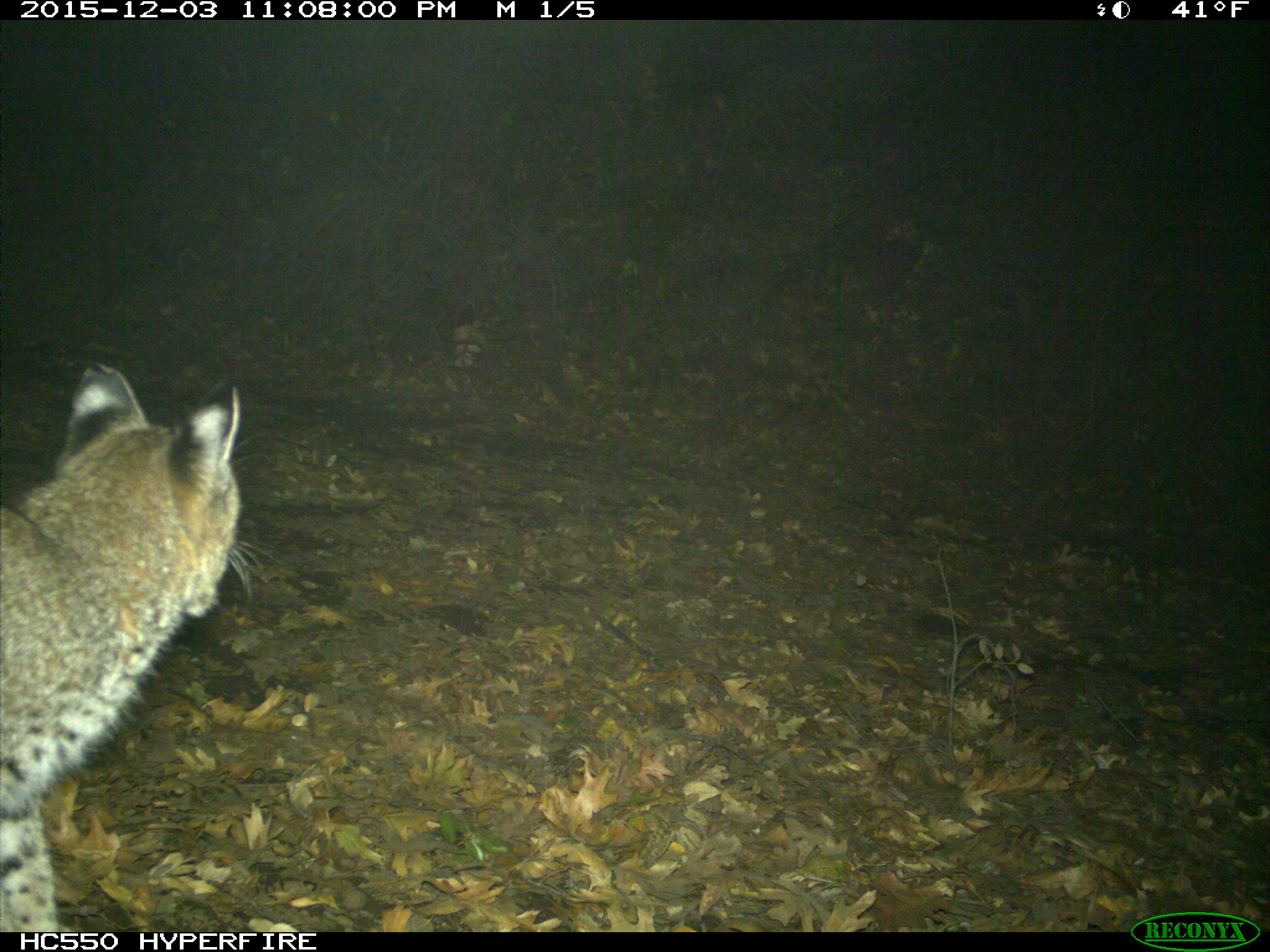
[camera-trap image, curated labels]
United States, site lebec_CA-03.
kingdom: Animalia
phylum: Chordata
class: Mammalia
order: Carnivora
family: Felidae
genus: Lynx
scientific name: Lynx rufus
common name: bobcat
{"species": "Lynx rufus (bobcat)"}